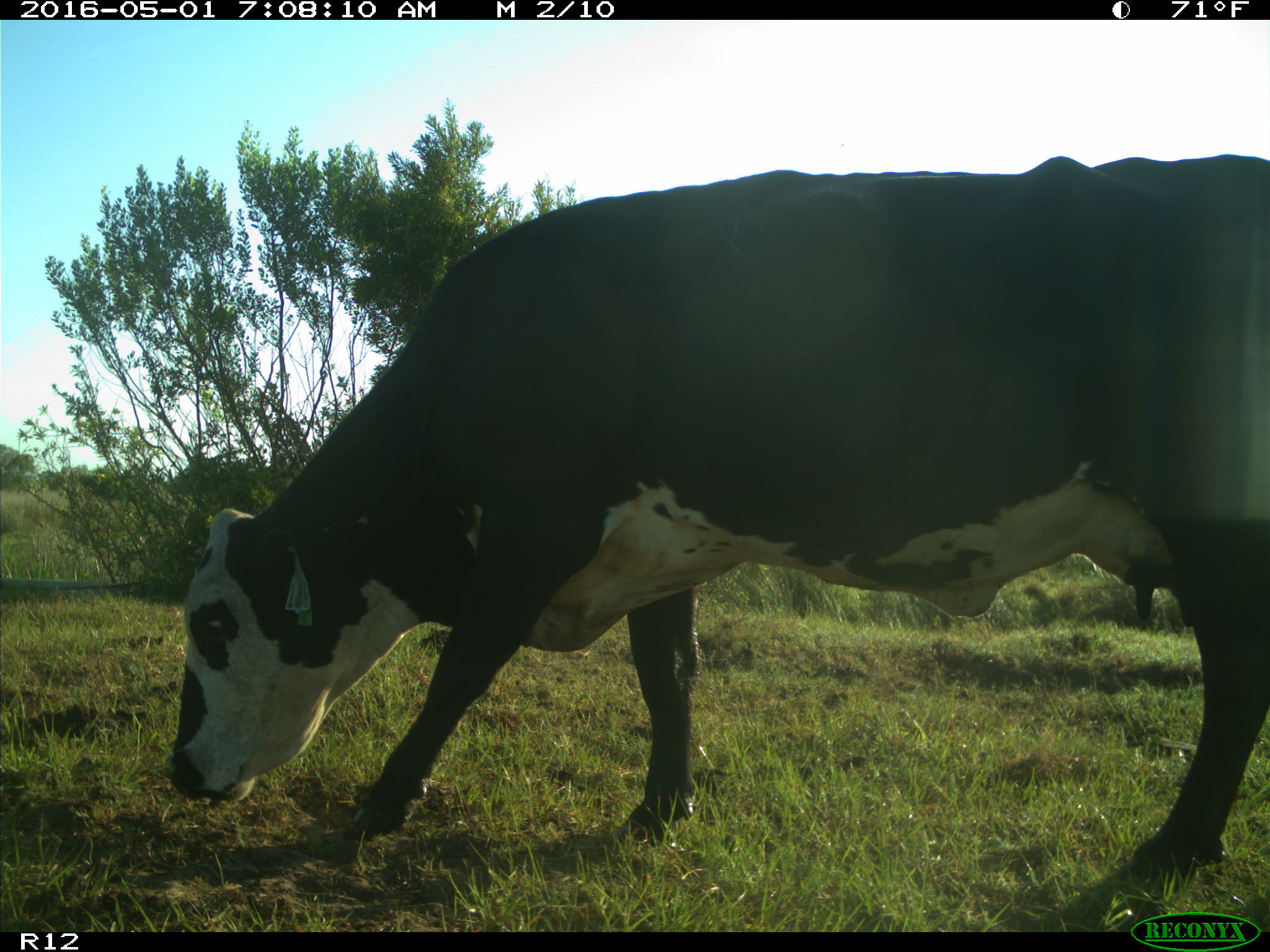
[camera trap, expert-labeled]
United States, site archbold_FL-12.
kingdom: Animalia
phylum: Chordata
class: Mammalia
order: Artiodactyla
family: Bovidae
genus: Bos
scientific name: Bos taurus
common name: domestic cow